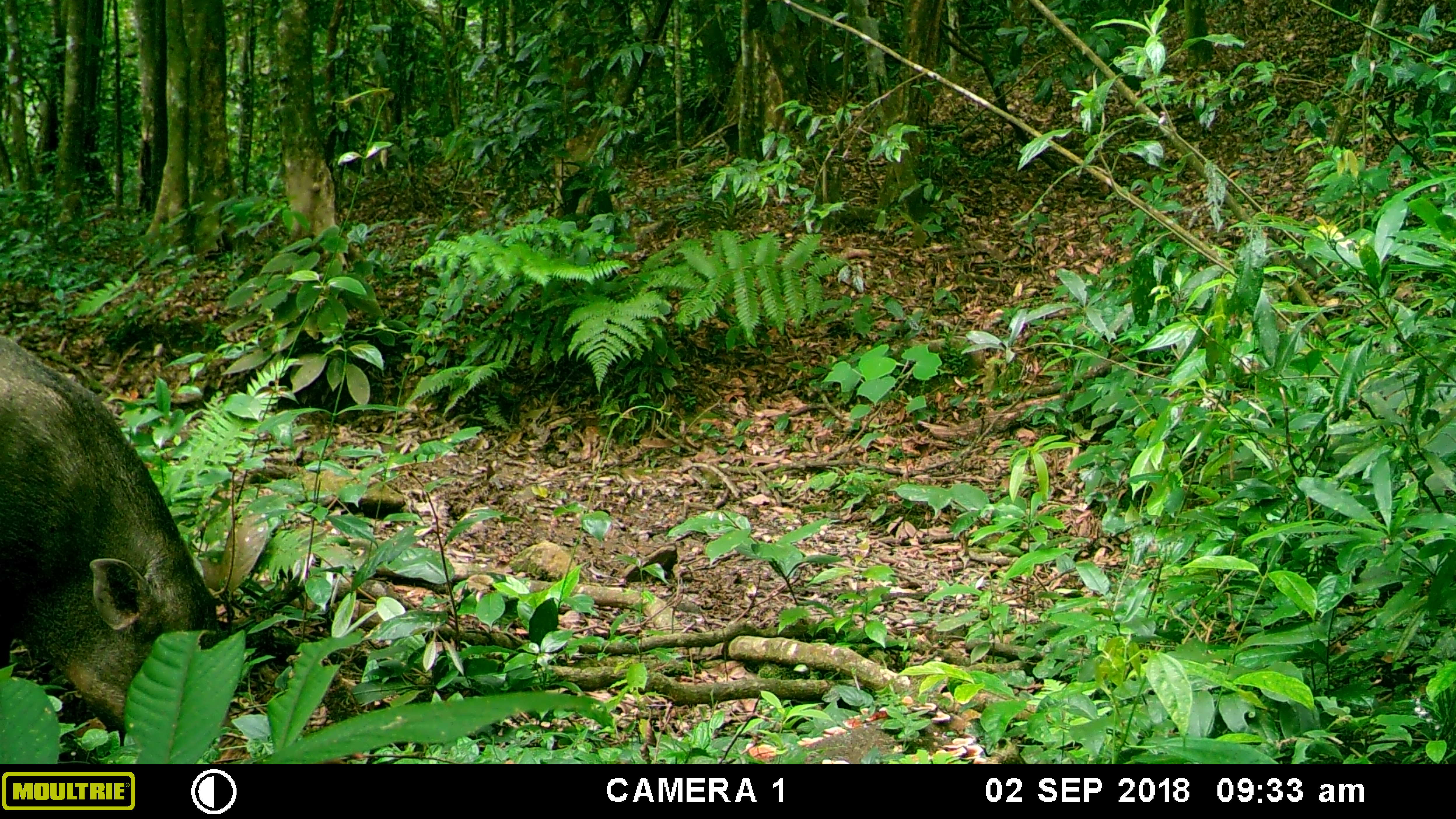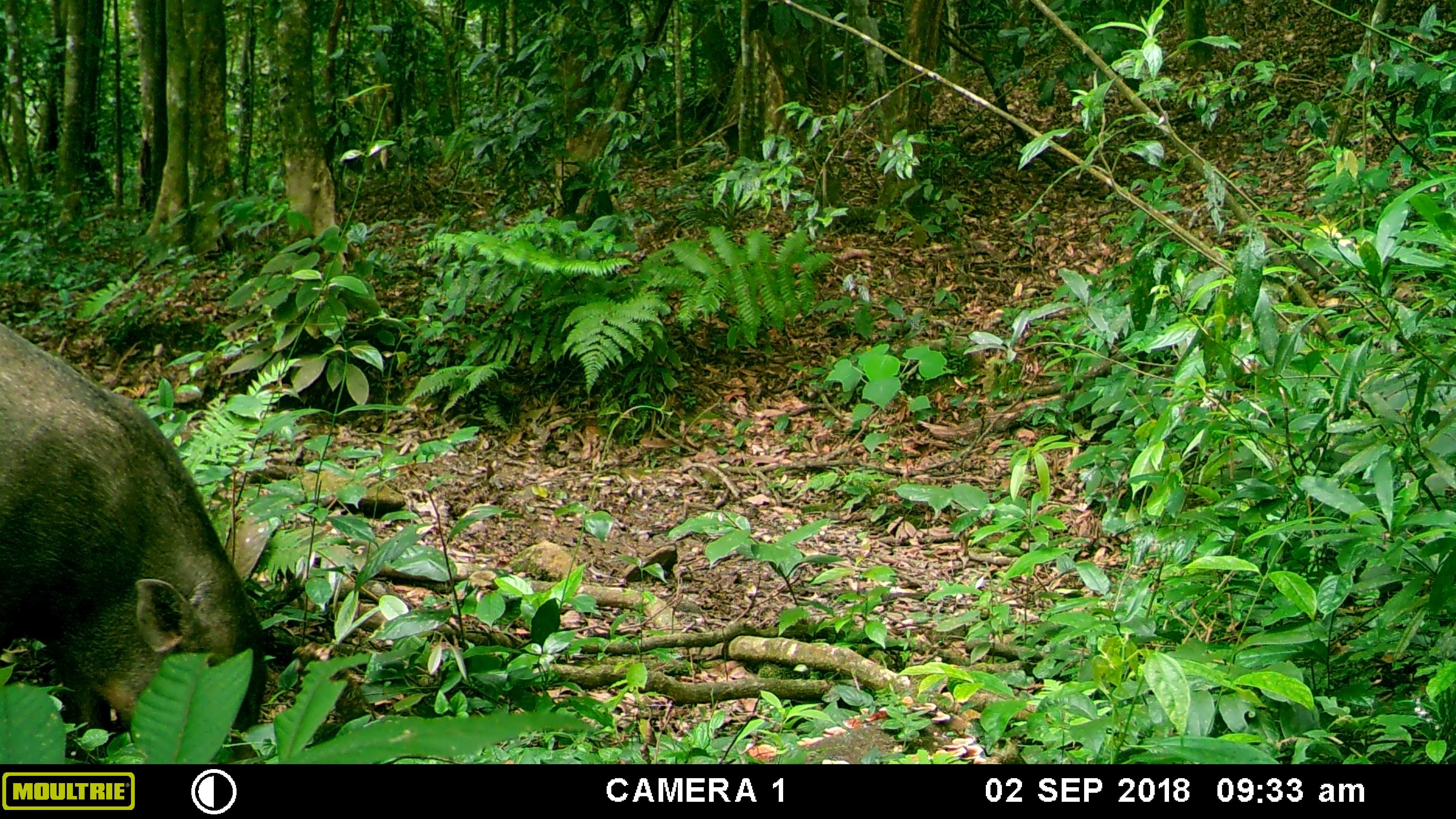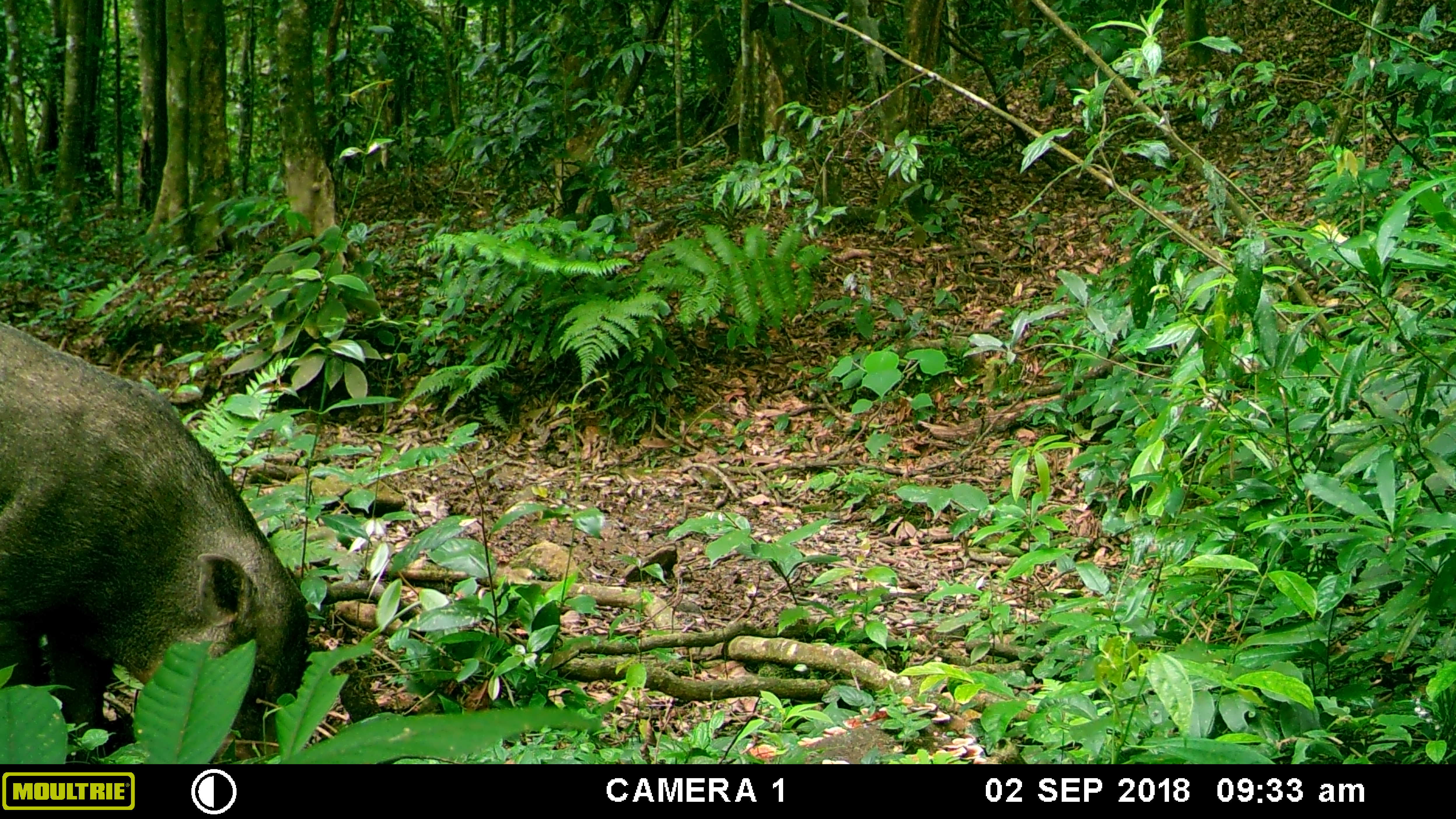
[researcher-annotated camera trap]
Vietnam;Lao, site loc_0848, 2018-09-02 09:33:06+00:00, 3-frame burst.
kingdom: Animalia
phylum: Chordata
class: Mammalia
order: Artiodactyla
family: Suidae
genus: Sus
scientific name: Sus scrofa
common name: eurasian wild pig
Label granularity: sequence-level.